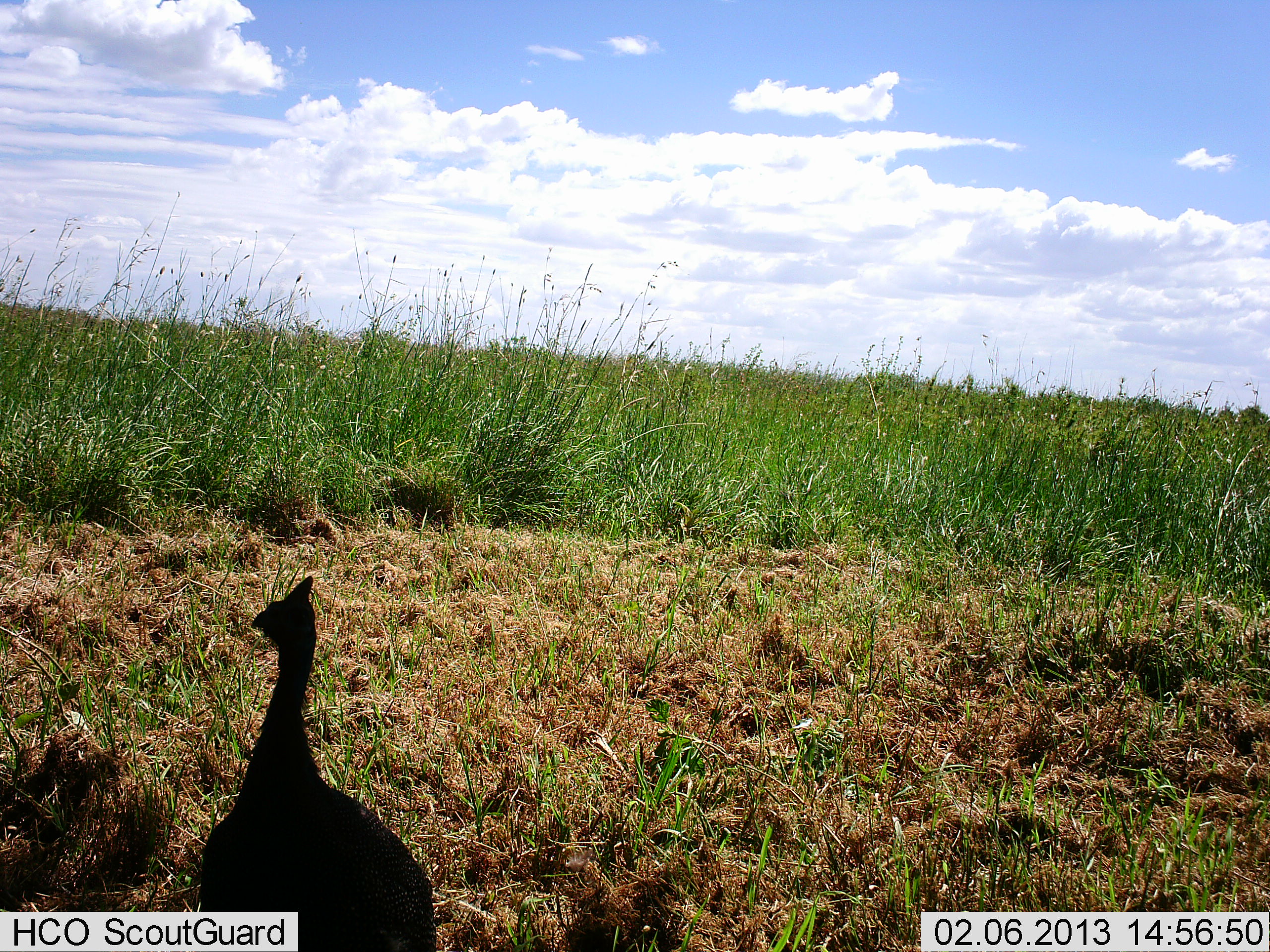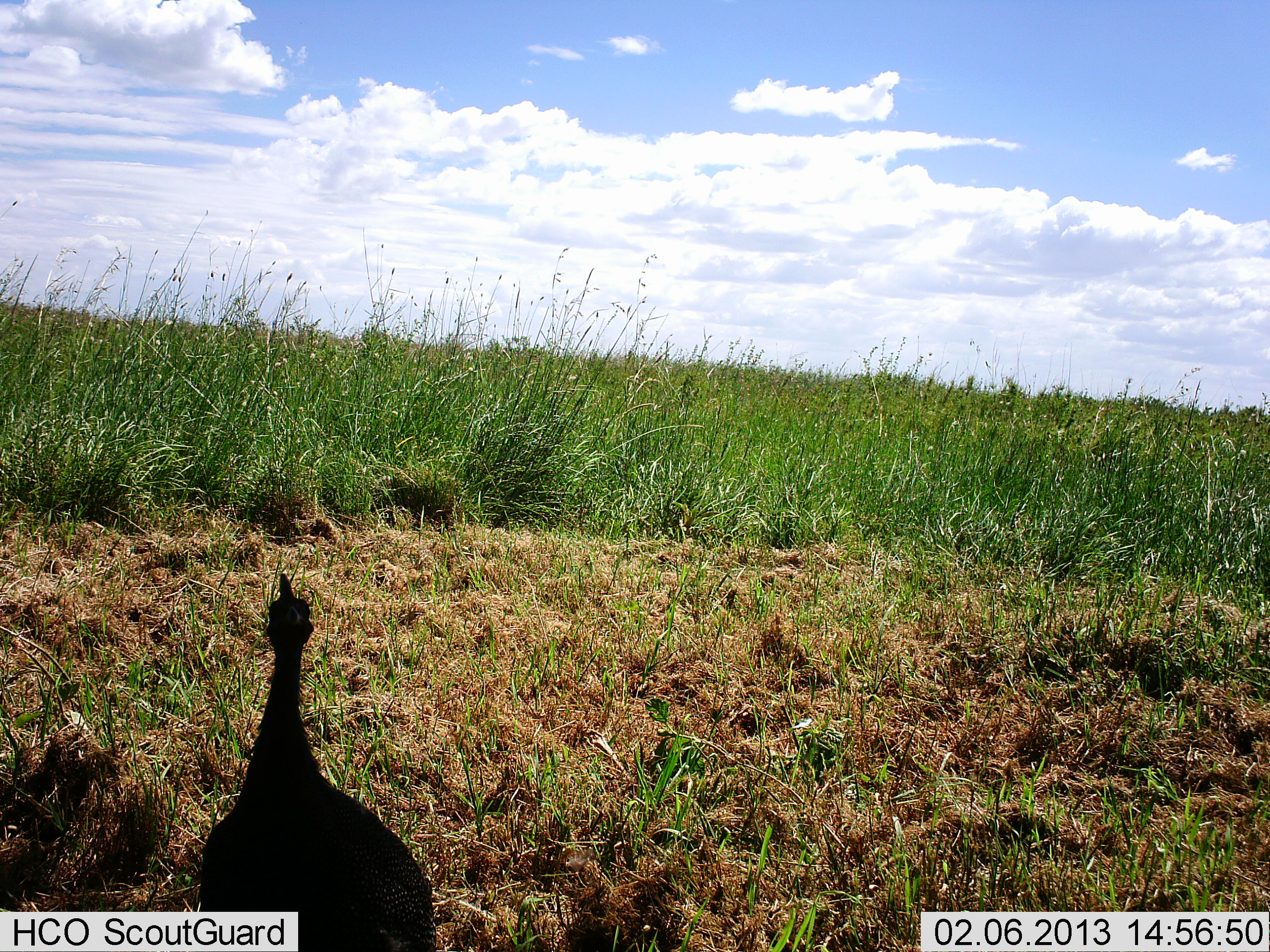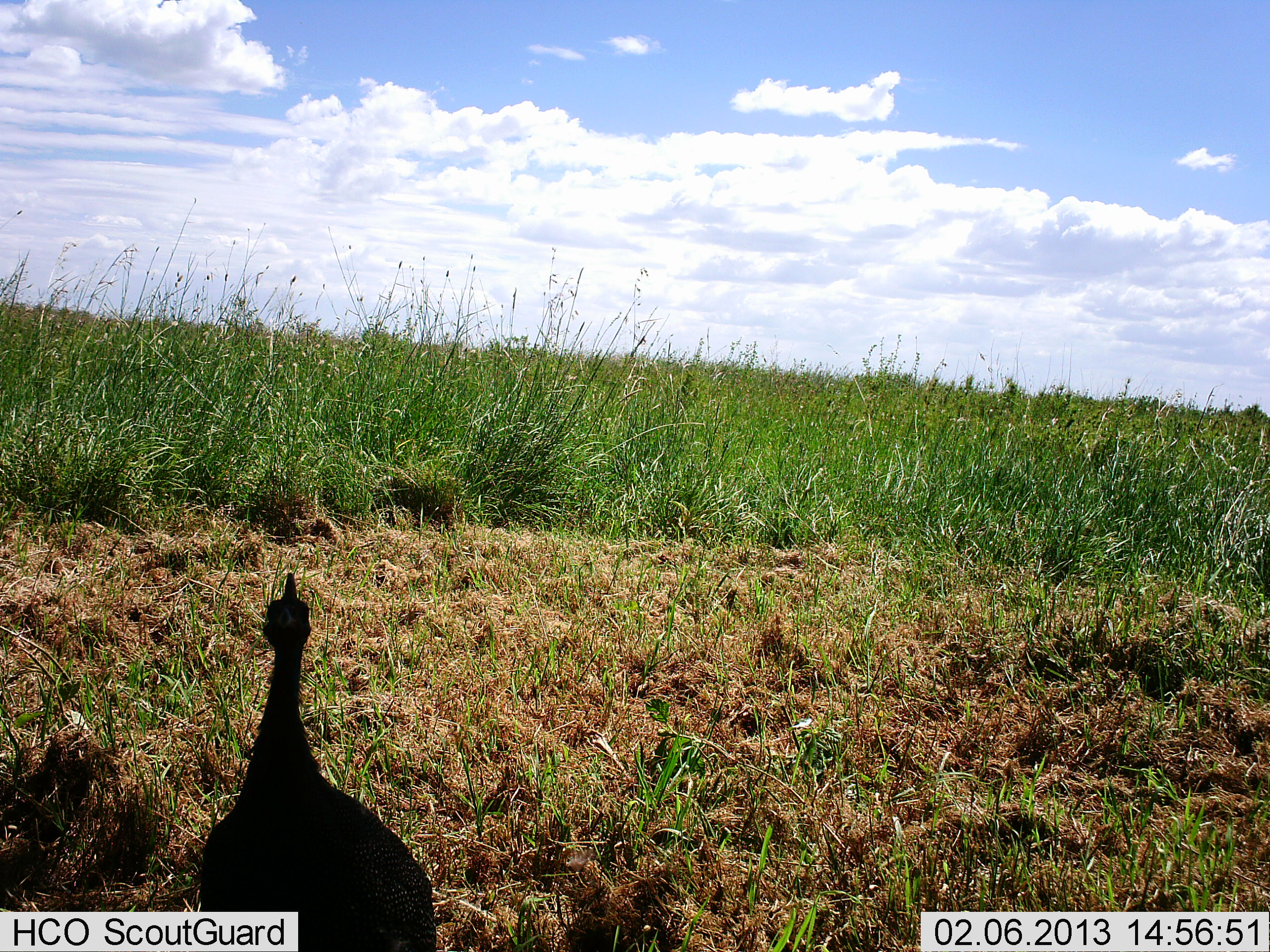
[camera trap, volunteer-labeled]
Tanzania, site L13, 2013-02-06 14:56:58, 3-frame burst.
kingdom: Animalia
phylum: Chordata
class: Aves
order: Galliformes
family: Numididae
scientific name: Numididae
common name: guinea fowl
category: guineafowl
Guineafowl (guinea fowl) (Numididae), count 1. Behavior (volunteer vote fractions): standing 100%, resting 0%, moving 0%, interacting 0%. Young present (vote fraction): 0%. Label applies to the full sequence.